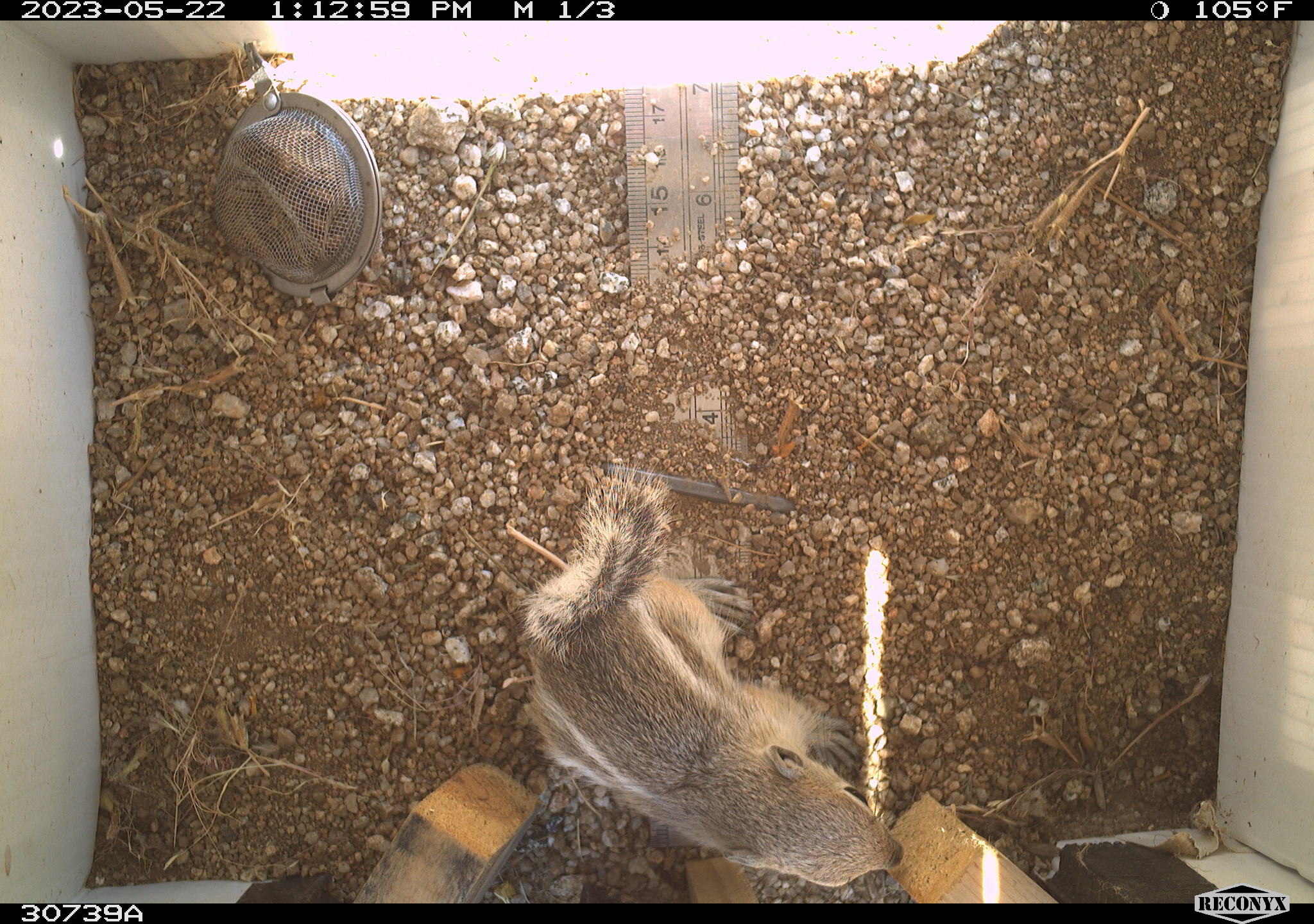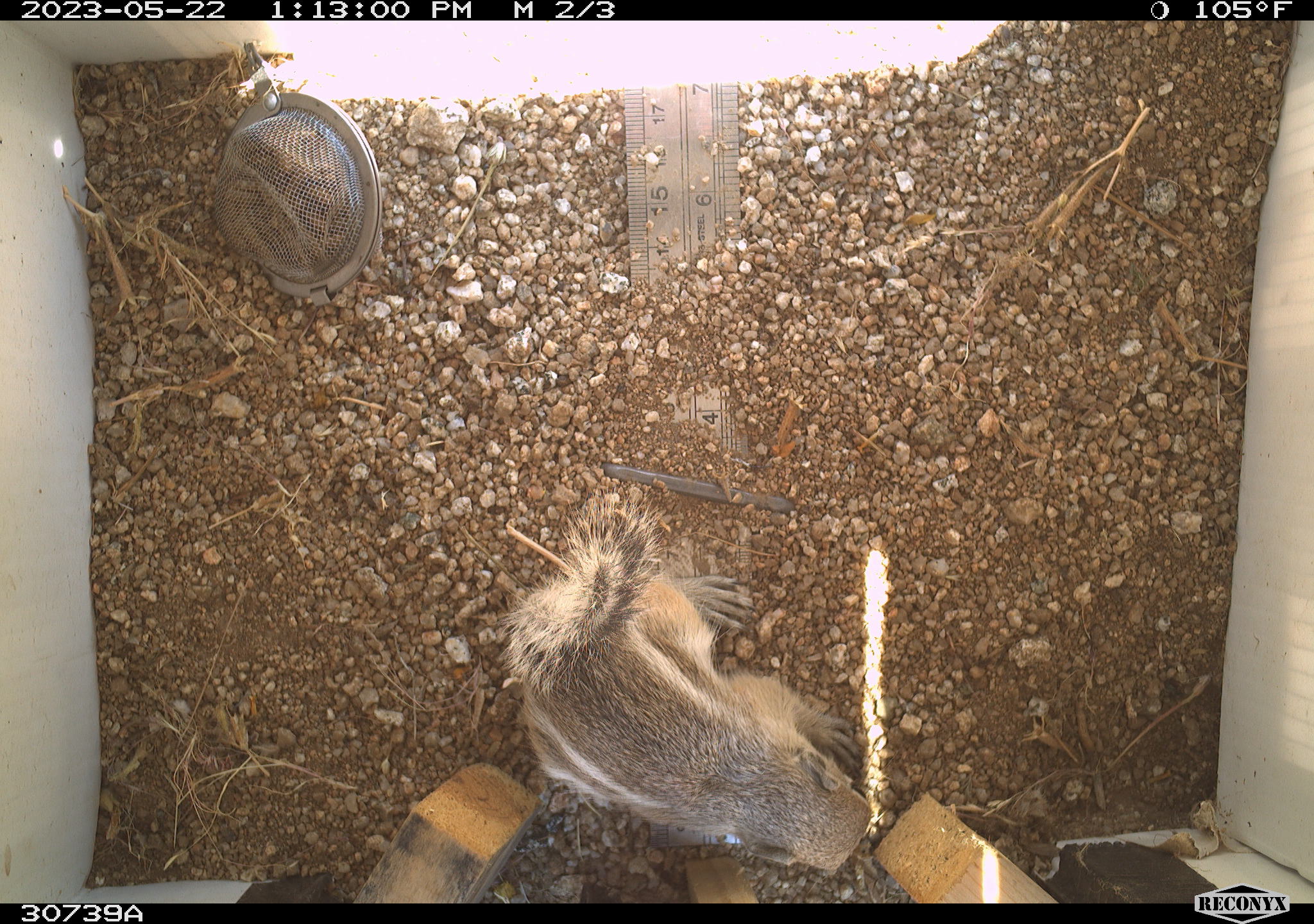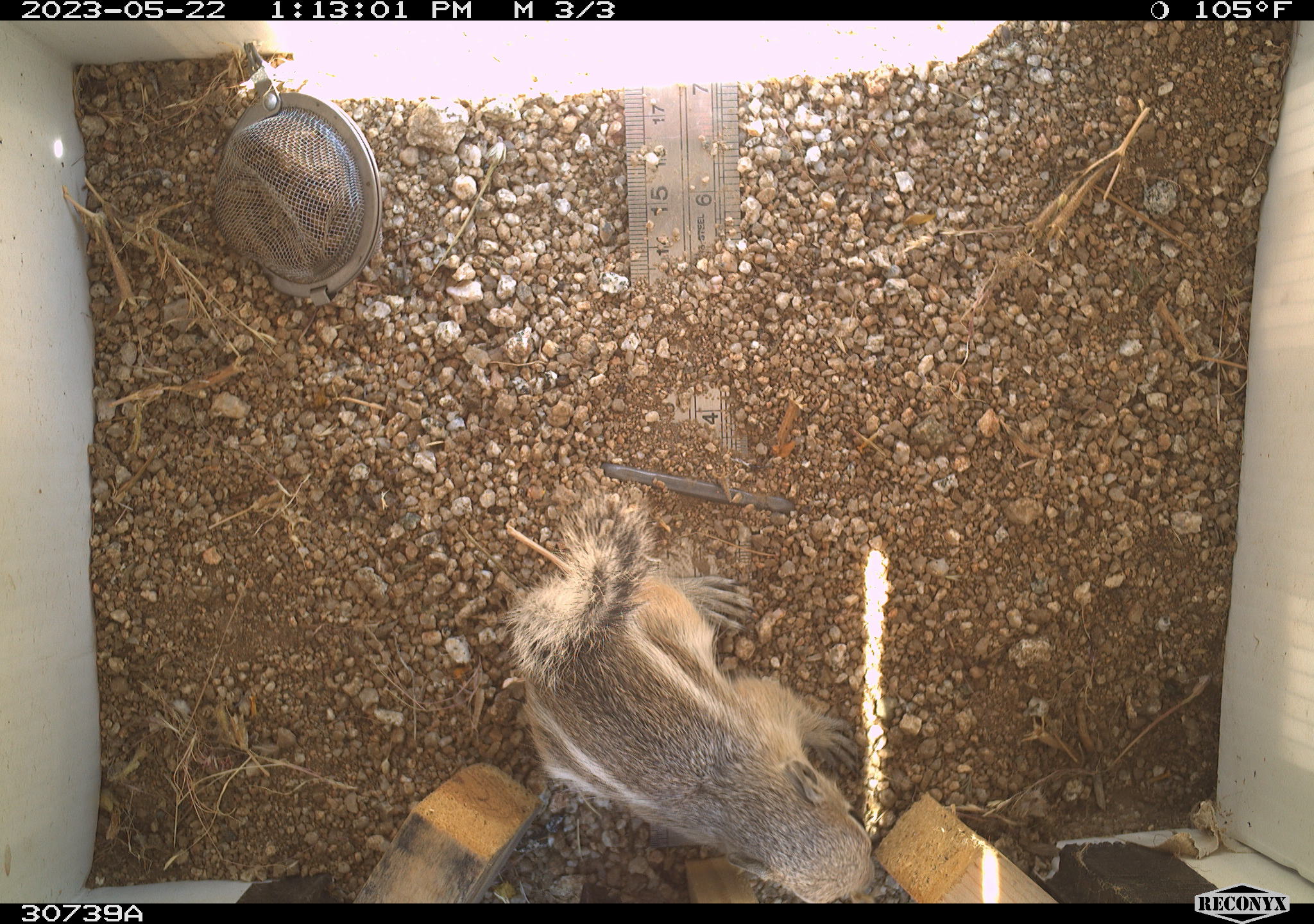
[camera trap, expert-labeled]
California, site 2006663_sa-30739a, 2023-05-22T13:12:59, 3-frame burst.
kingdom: Animalia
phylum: Chordata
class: Mammalia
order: Rodentia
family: Sciuridae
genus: Ammospermophilus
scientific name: Ammospermophilus leucurus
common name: white-tailed antelope squirrel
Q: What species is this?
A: White-tailed antelope squirrel (Ammospermophilus leucurus).